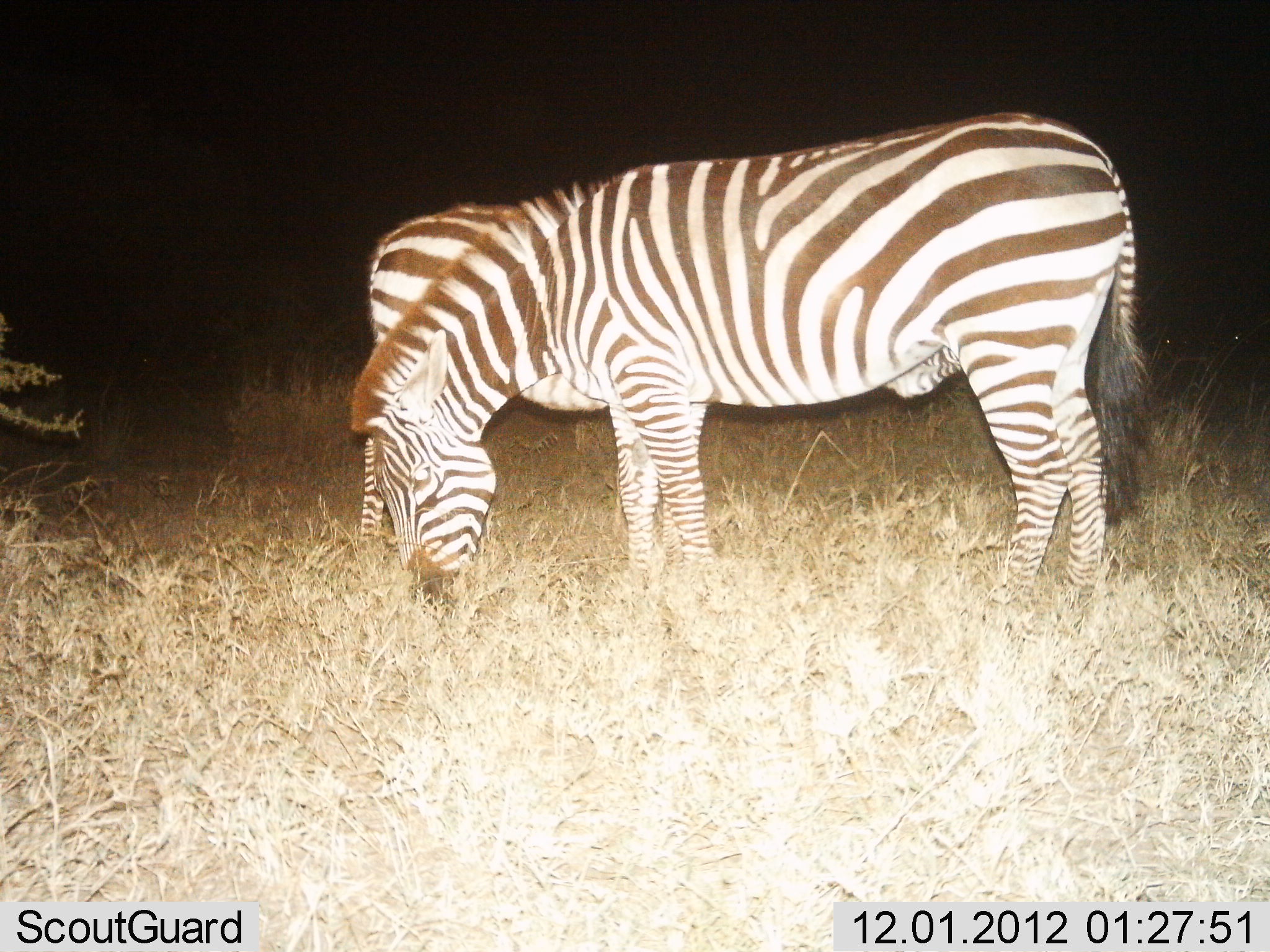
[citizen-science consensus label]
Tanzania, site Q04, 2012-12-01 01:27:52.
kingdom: Animalia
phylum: Chordata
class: Mammalia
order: Perissodactyla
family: Equidae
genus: Equus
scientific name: Equus quagga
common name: plains zebra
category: zebra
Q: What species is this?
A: Zebra (plains zebra) (Equus quagga).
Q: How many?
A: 2.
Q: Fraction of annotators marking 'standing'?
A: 70%.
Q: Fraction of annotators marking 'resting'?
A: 0%.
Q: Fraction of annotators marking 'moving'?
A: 0%.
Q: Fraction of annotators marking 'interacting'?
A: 0%.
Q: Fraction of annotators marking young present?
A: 0%.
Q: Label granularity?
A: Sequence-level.